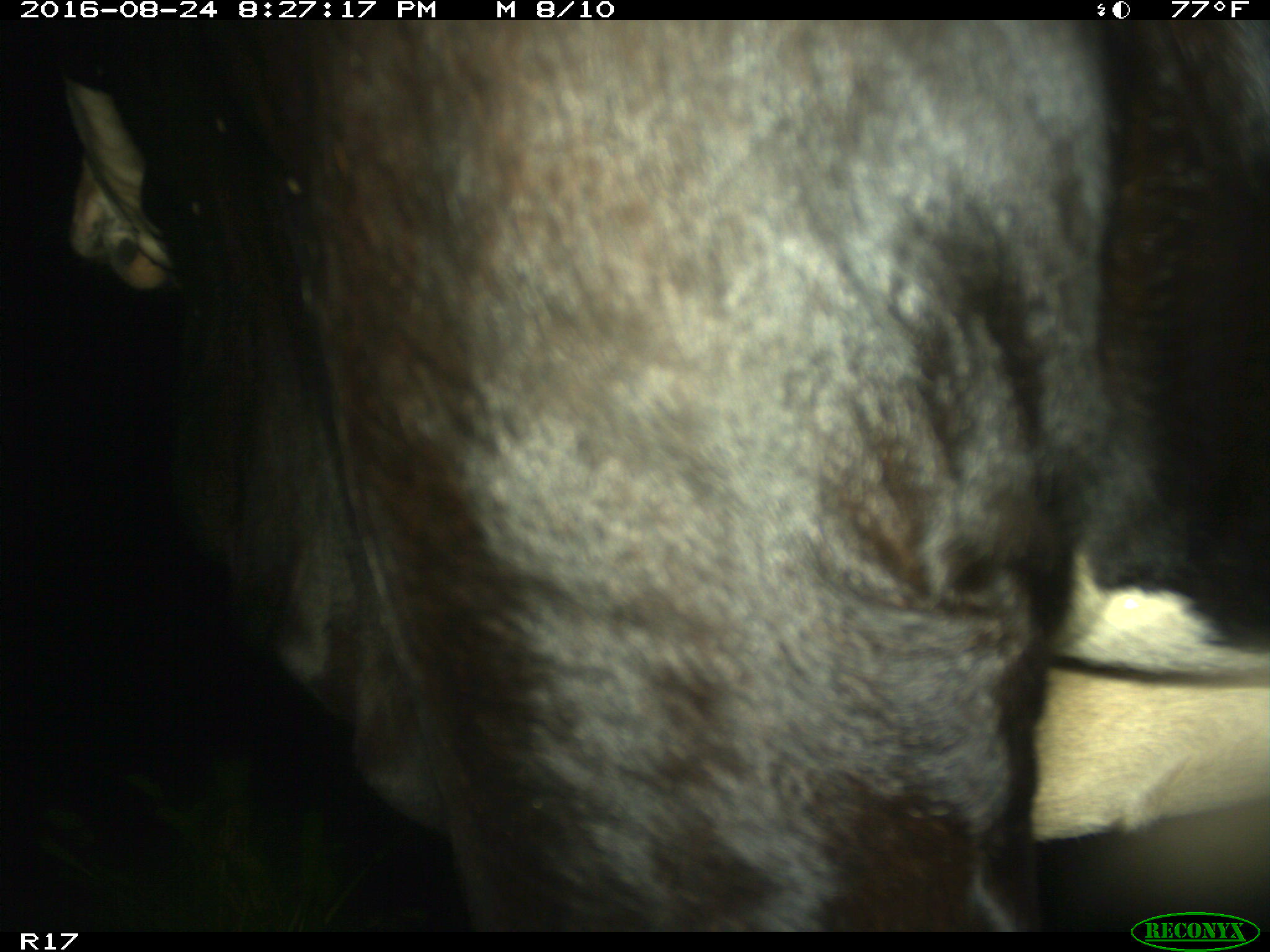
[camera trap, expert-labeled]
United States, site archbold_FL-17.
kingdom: Animalia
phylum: Chordata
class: Mammalia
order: Artiodactyla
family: Bovidae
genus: Bos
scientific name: Bos taurus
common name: domestic cow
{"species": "Bos taurus (domestic cow)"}